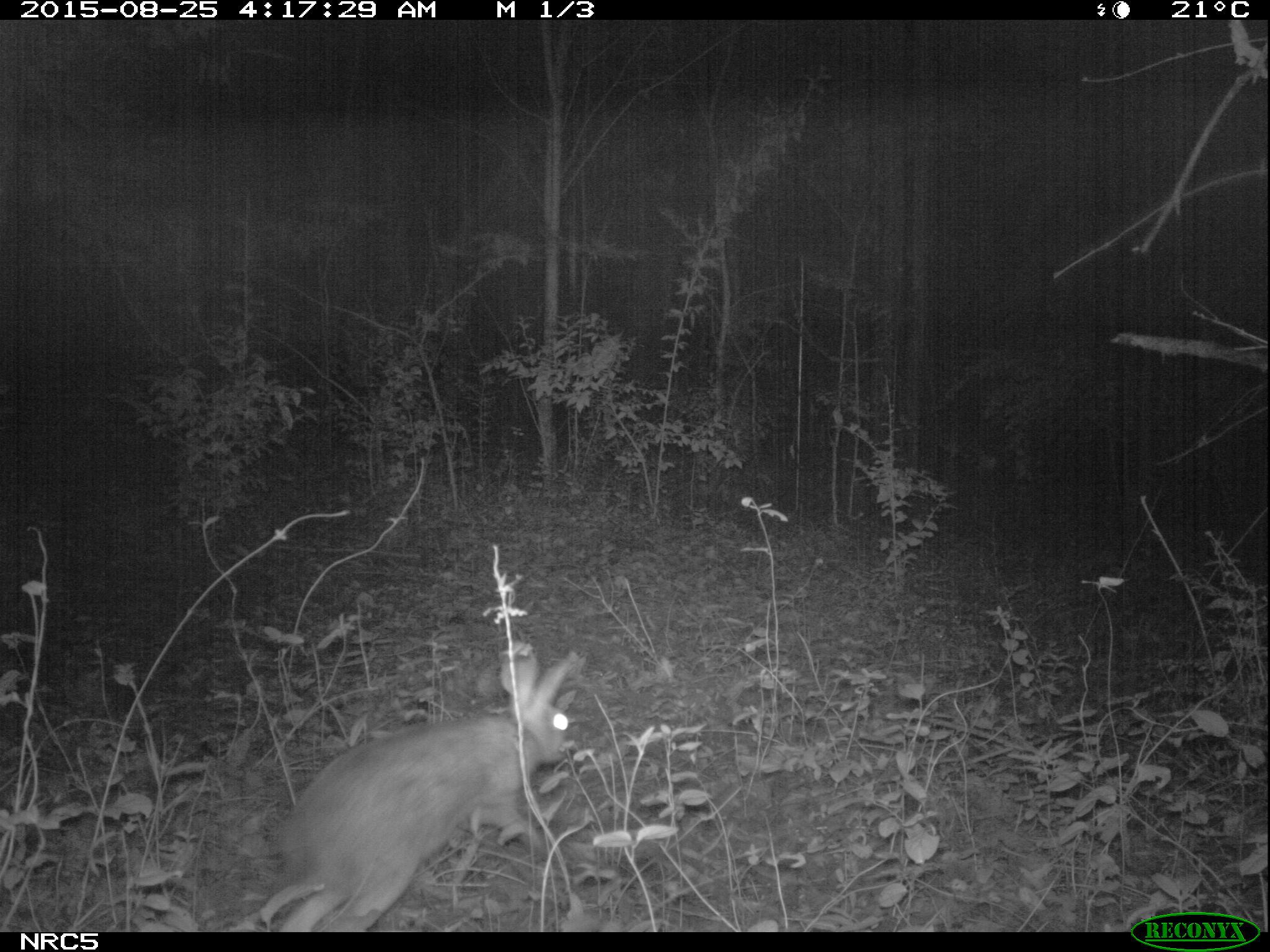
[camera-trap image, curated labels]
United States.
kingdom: Animalia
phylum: Chordata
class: Mammalia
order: Lagomorpha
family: Leporidae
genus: Sylvilagus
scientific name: Sylvilagus floridanus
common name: eastern cottontail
Eastern Cottontail (Sylvilagus floridanus).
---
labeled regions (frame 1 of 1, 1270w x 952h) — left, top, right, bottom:
Eastern Cottontail: 239, 643, 587, 934